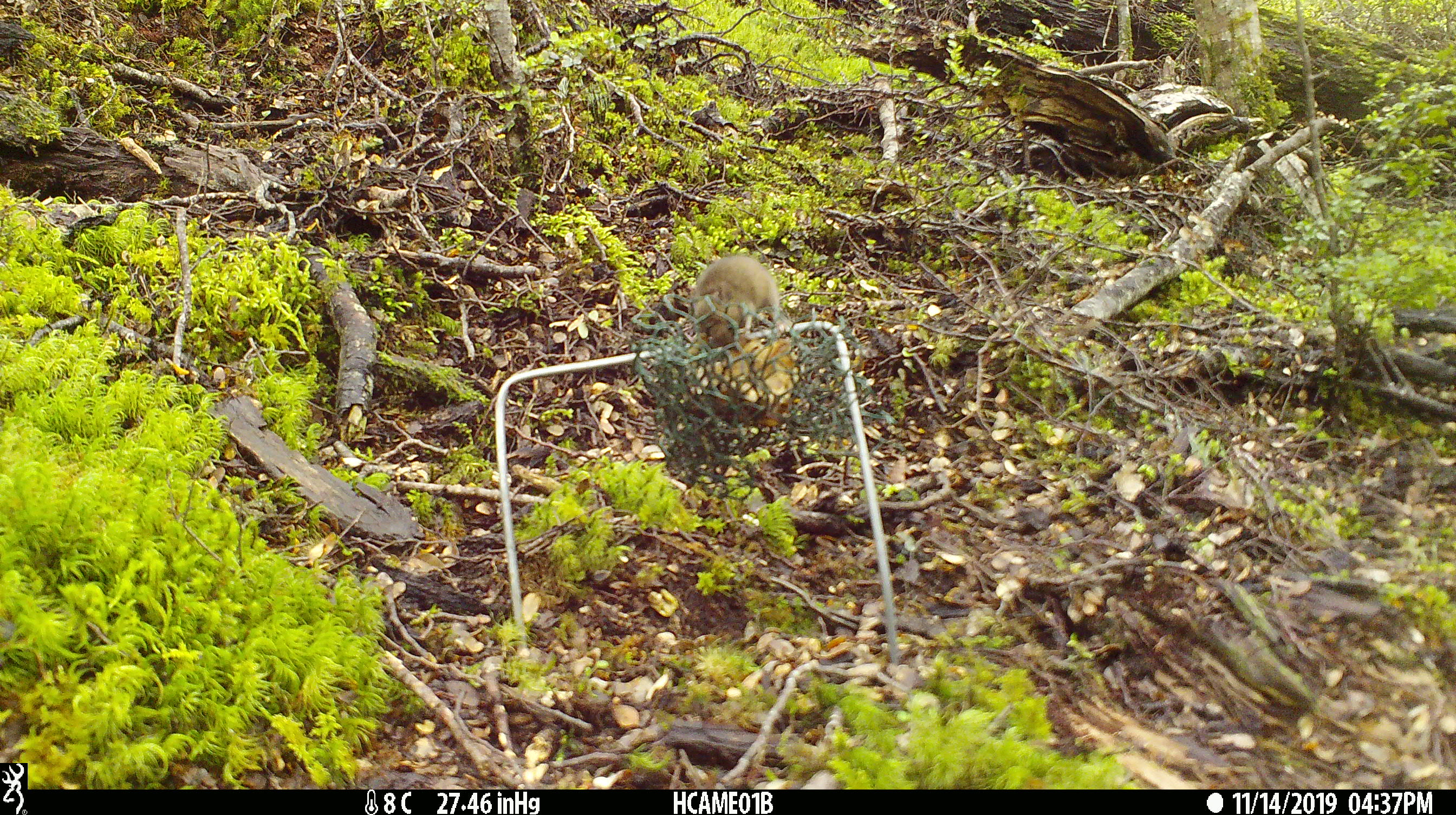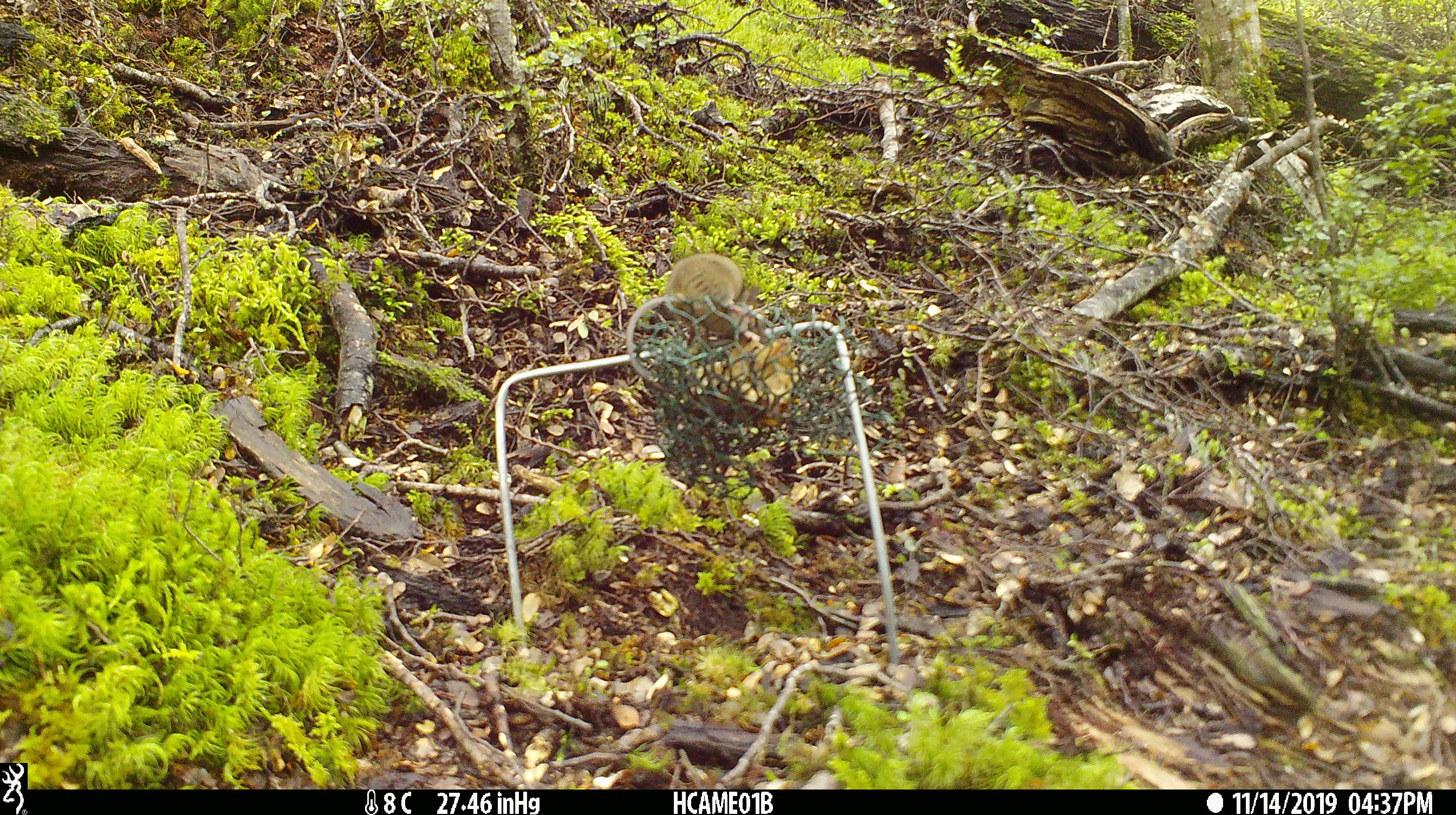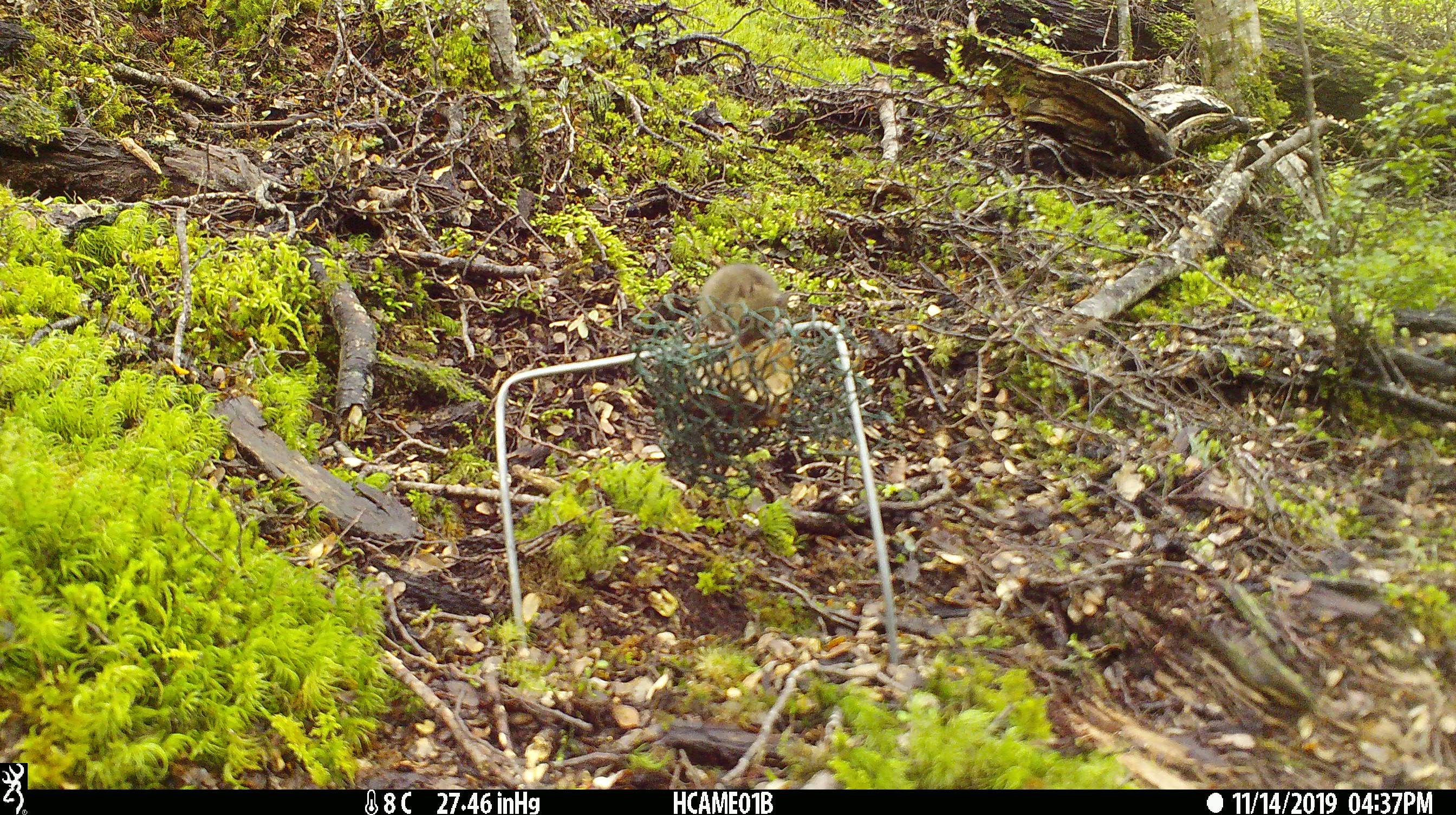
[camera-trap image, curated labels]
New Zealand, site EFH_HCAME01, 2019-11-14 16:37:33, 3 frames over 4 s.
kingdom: Animalia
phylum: Chordata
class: Mammalia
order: Rodentia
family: Muridae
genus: Mus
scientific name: Mus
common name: mouse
Mouse (Mus).